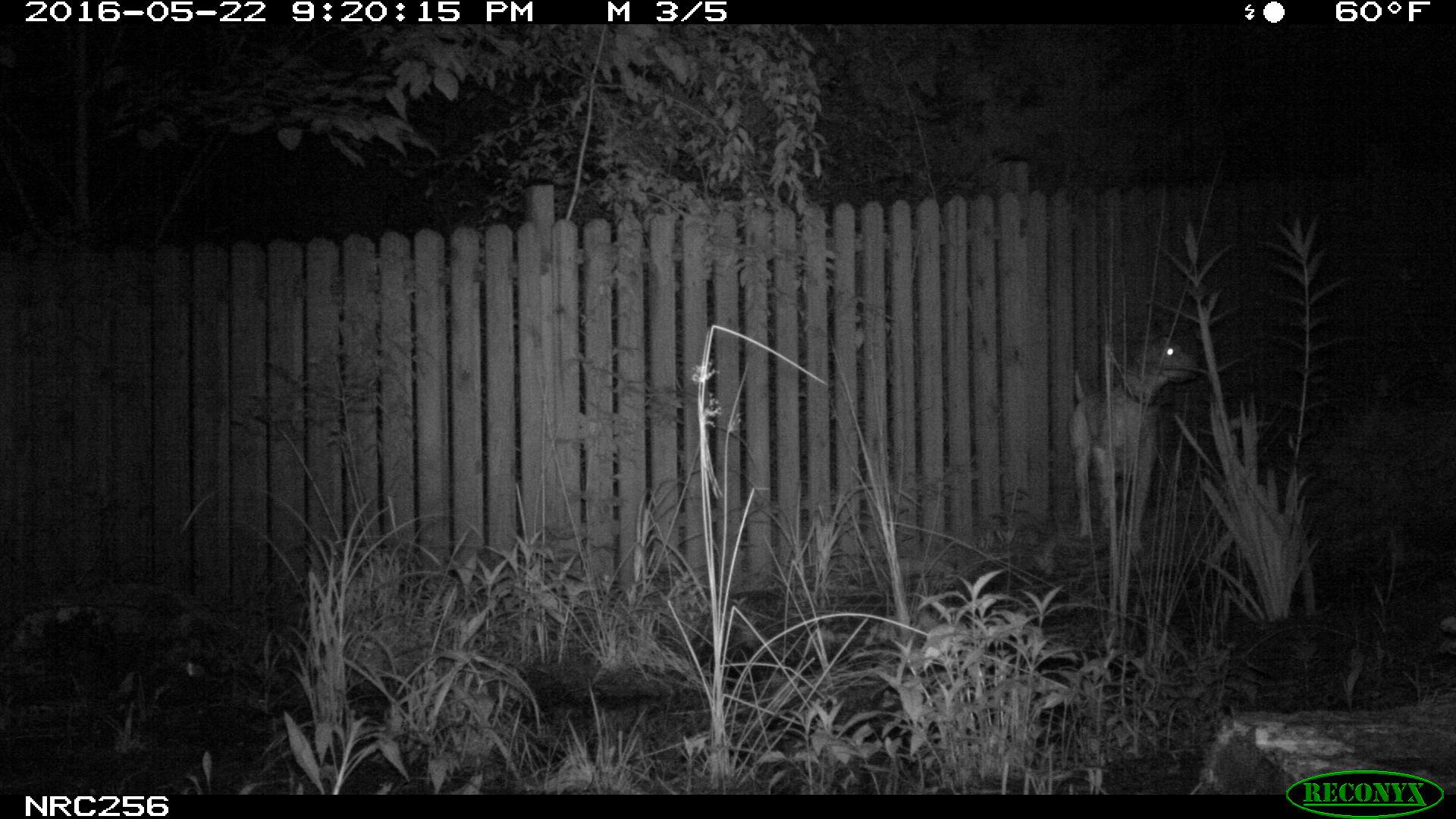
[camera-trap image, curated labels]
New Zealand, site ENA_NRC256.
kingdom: Animalia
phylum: Chordata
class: Mammalia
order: Carnivora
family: Canidae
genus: Canis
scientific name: Canis familiaris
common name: domestic dog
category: dog